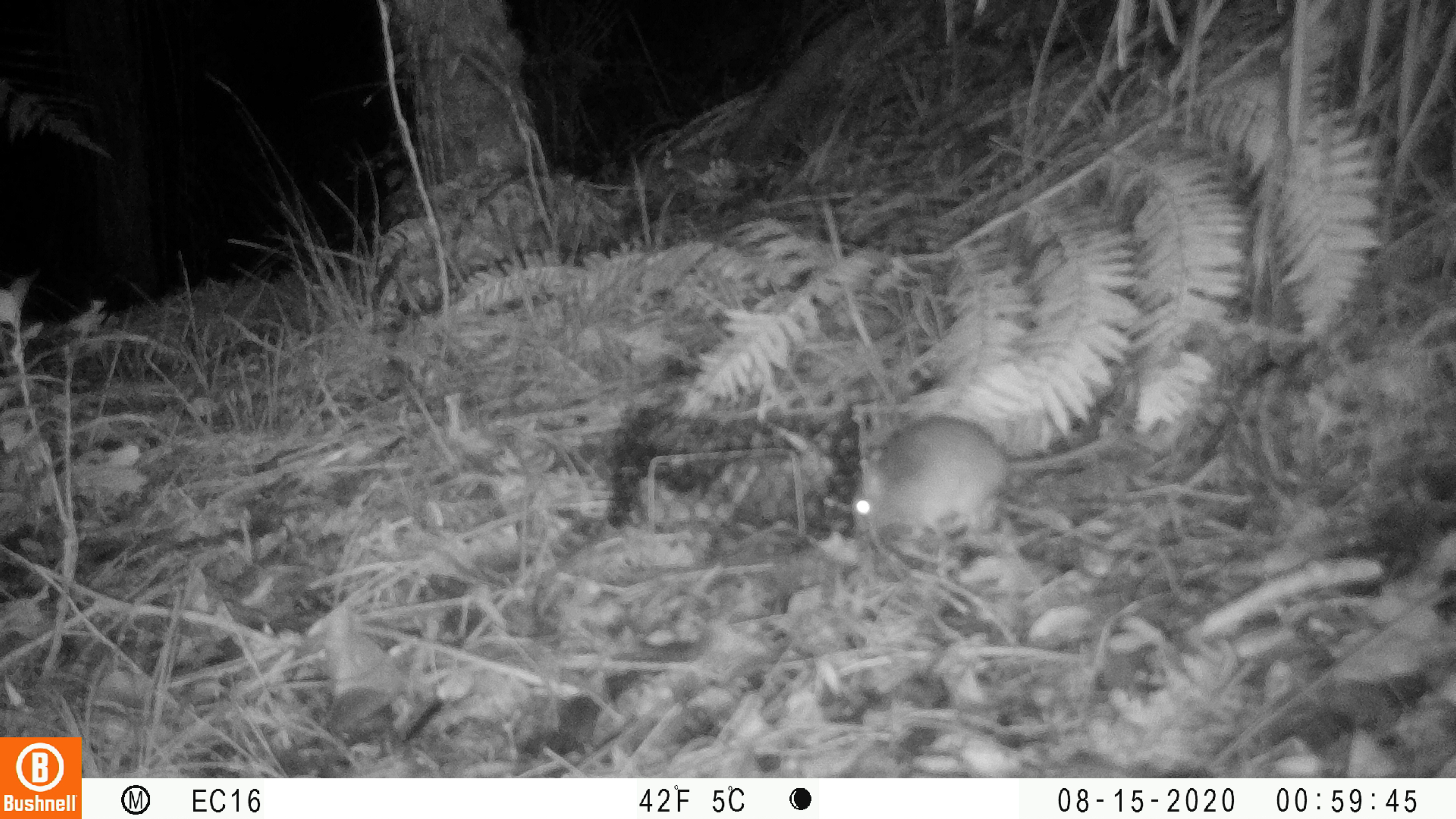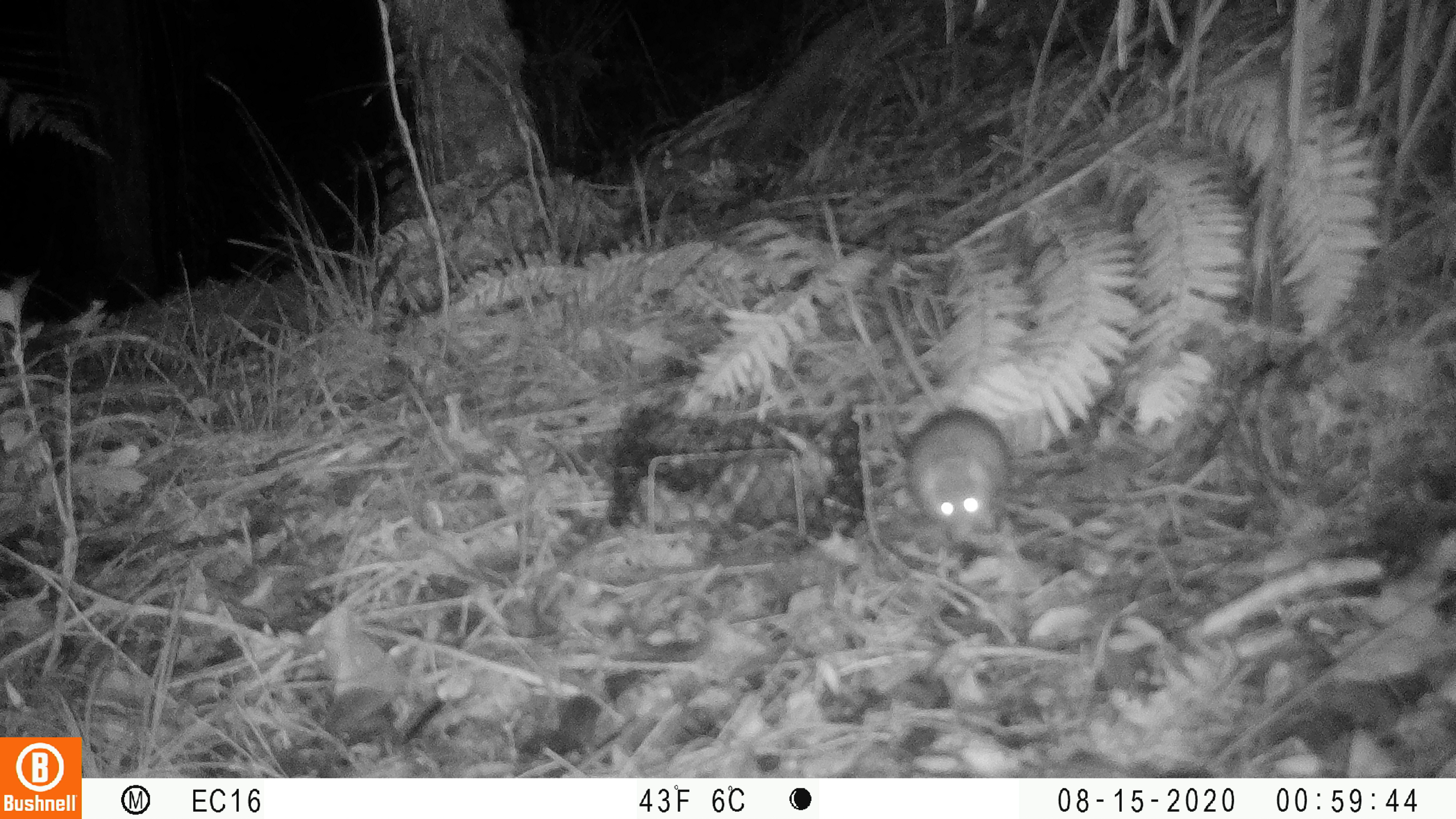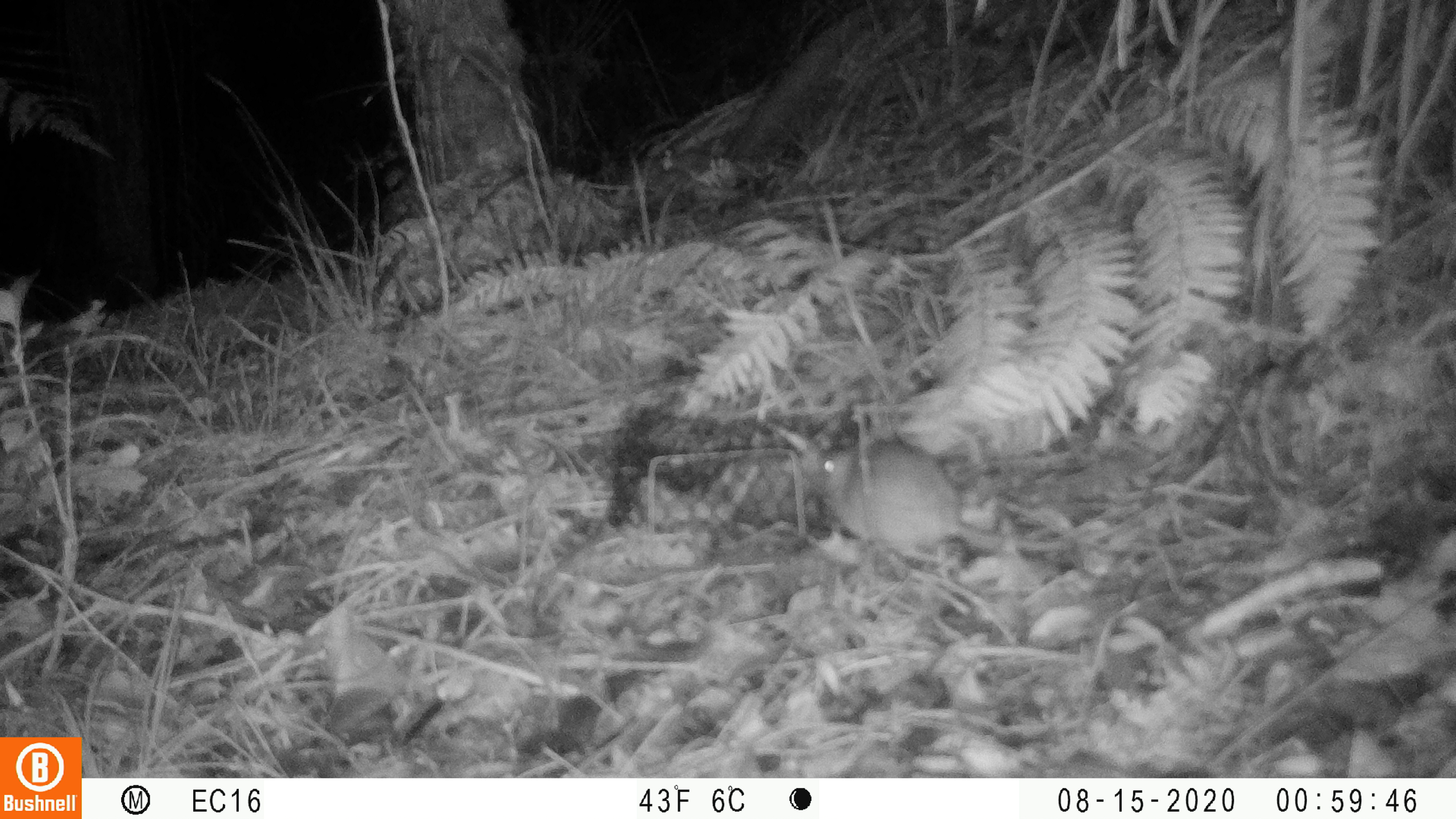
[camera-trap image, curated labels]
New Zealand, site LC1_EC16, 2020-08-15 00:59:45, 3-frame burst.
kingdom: Animalia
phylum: Chordata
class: Mammalia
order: Rodentia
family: Muridae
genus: Rattus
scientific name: Rattus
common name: rat